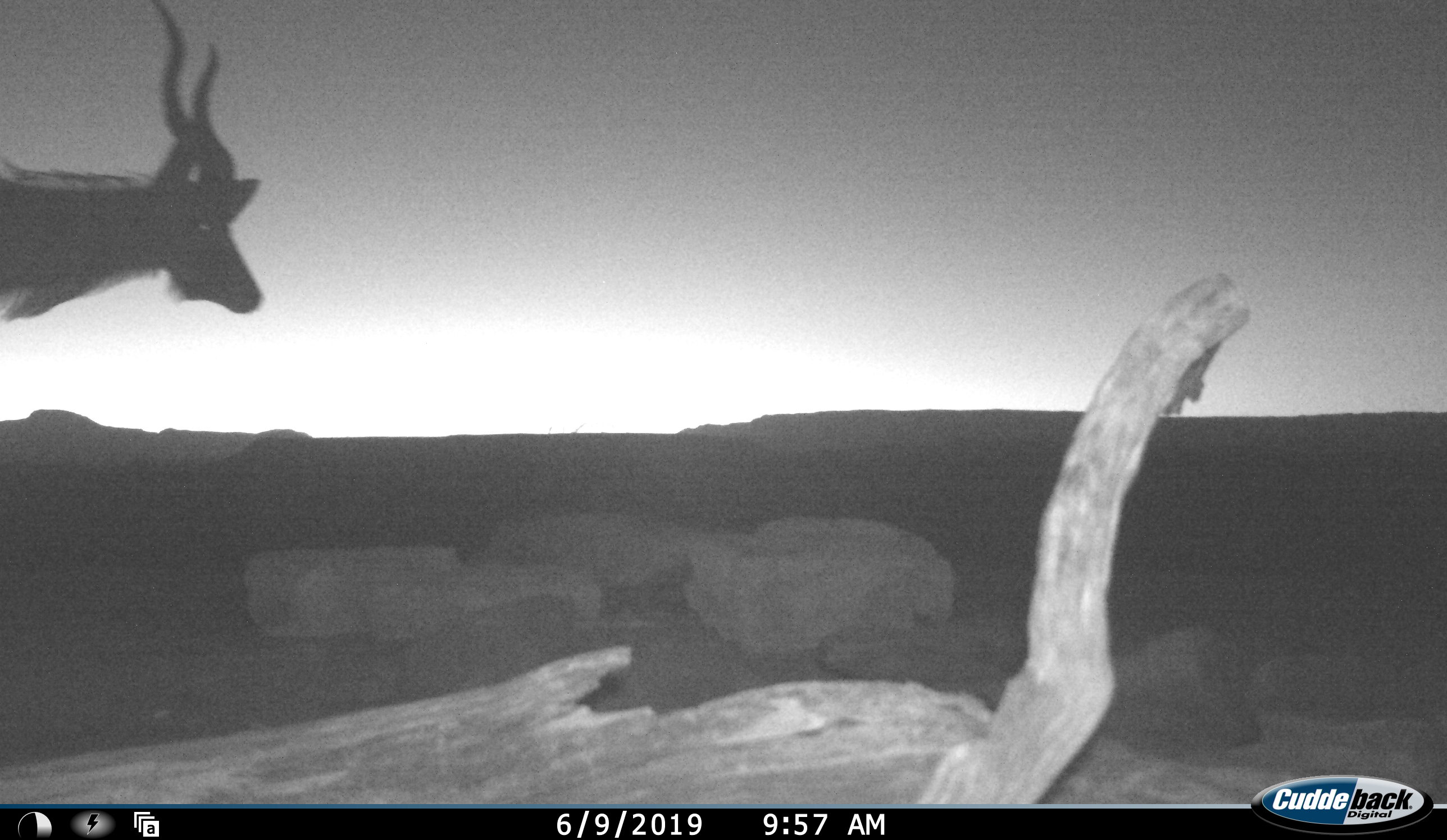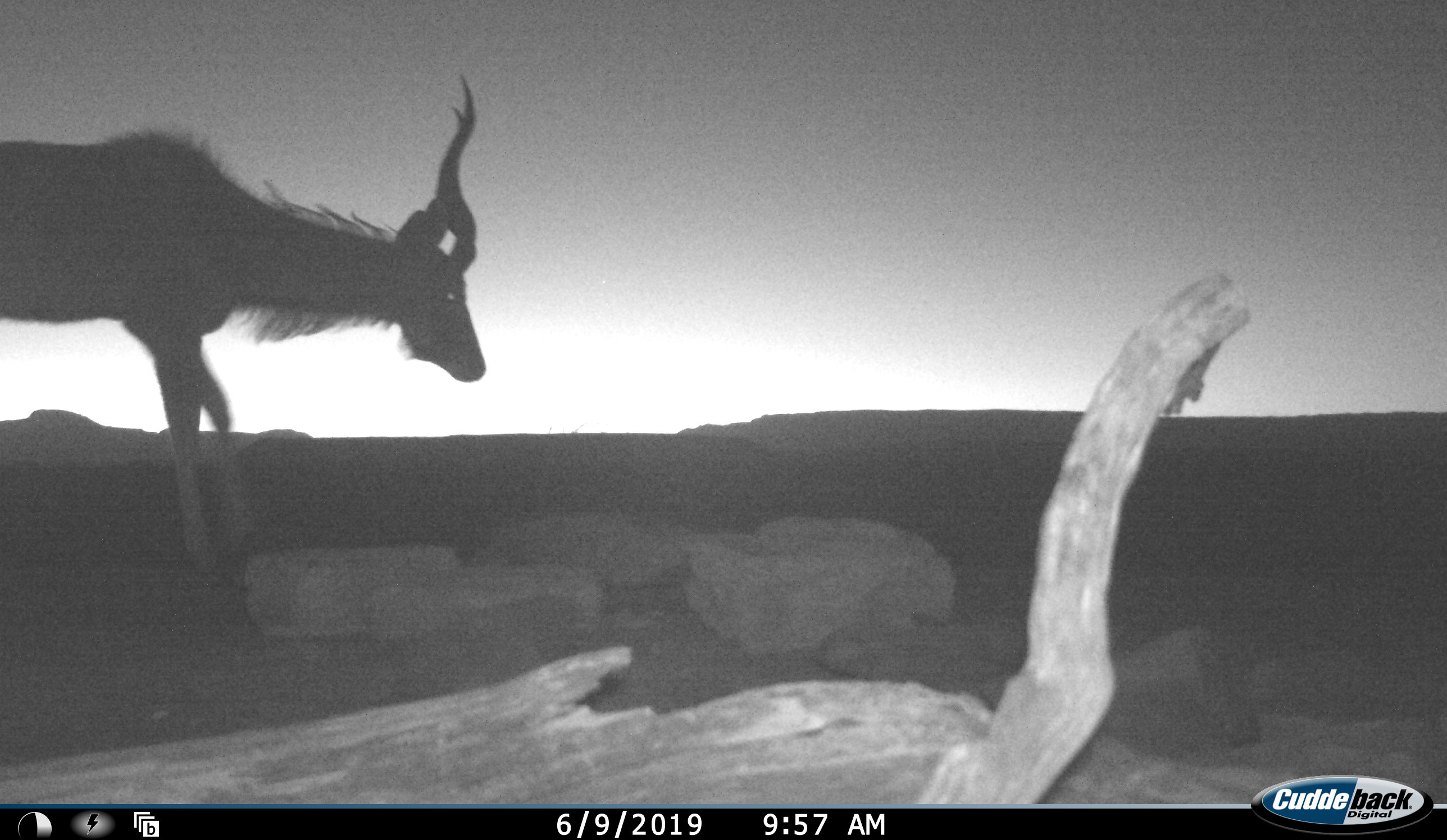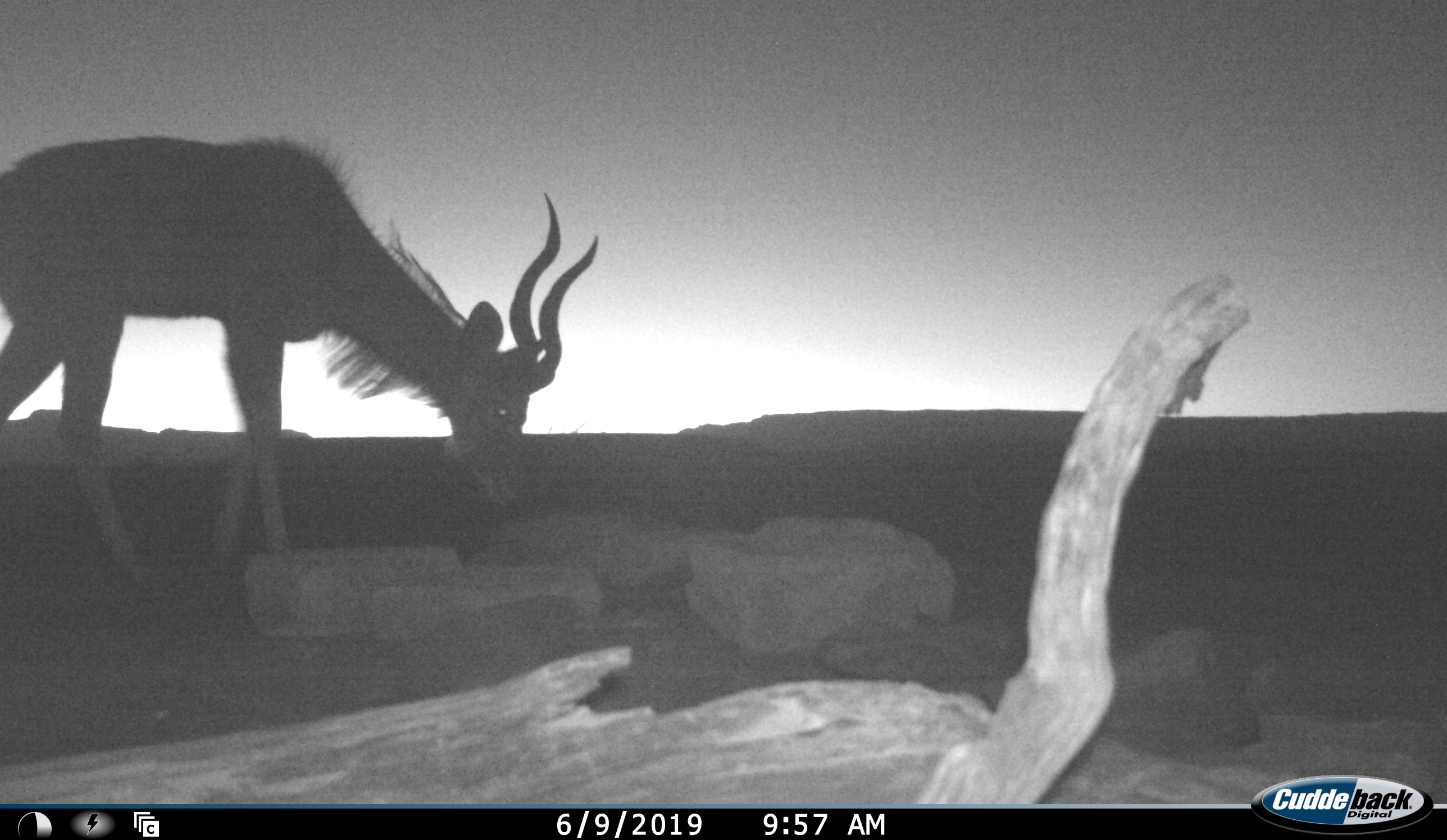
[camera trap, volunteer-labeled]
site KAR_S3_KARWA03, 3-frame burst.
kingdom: Animalia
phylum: Chordata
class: Mammalia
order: Artiodactyla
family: Bovidae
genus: Tragelaphus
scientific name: Tragelaphus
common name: kudu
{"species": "kudu (Tragelaphus)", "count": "1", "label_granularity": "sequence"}